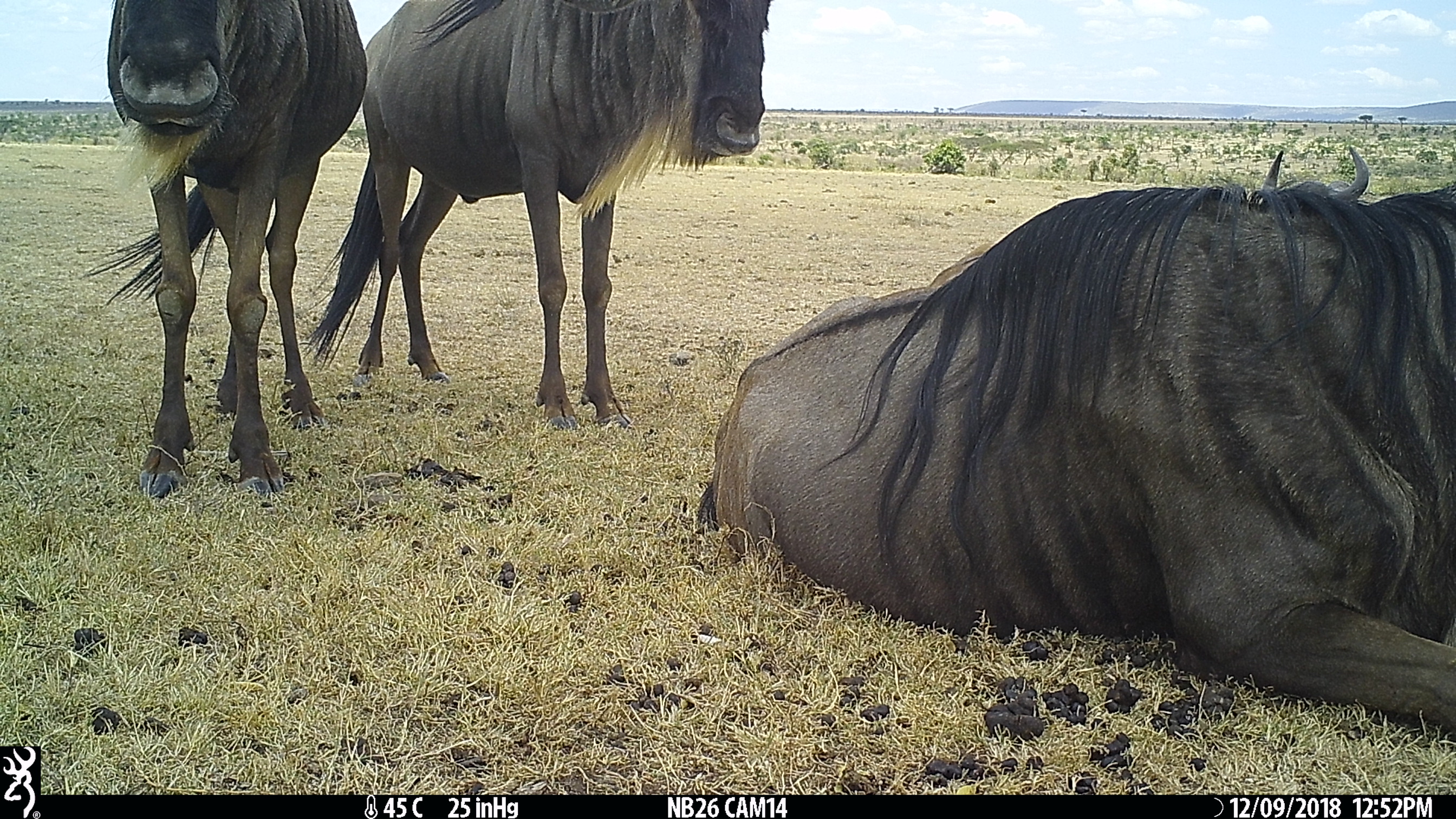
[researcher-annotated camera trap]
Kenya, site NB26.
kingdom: Animalia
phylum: Chordata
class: Mammalia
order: Artiodactyla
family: Bovidae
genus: Connochaetes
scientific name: Connochaetes taurinus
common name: blue wildebeest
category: wildebeest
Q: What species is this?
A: Wildebeest (blue wildebeest) (Connochaetes taurinus).